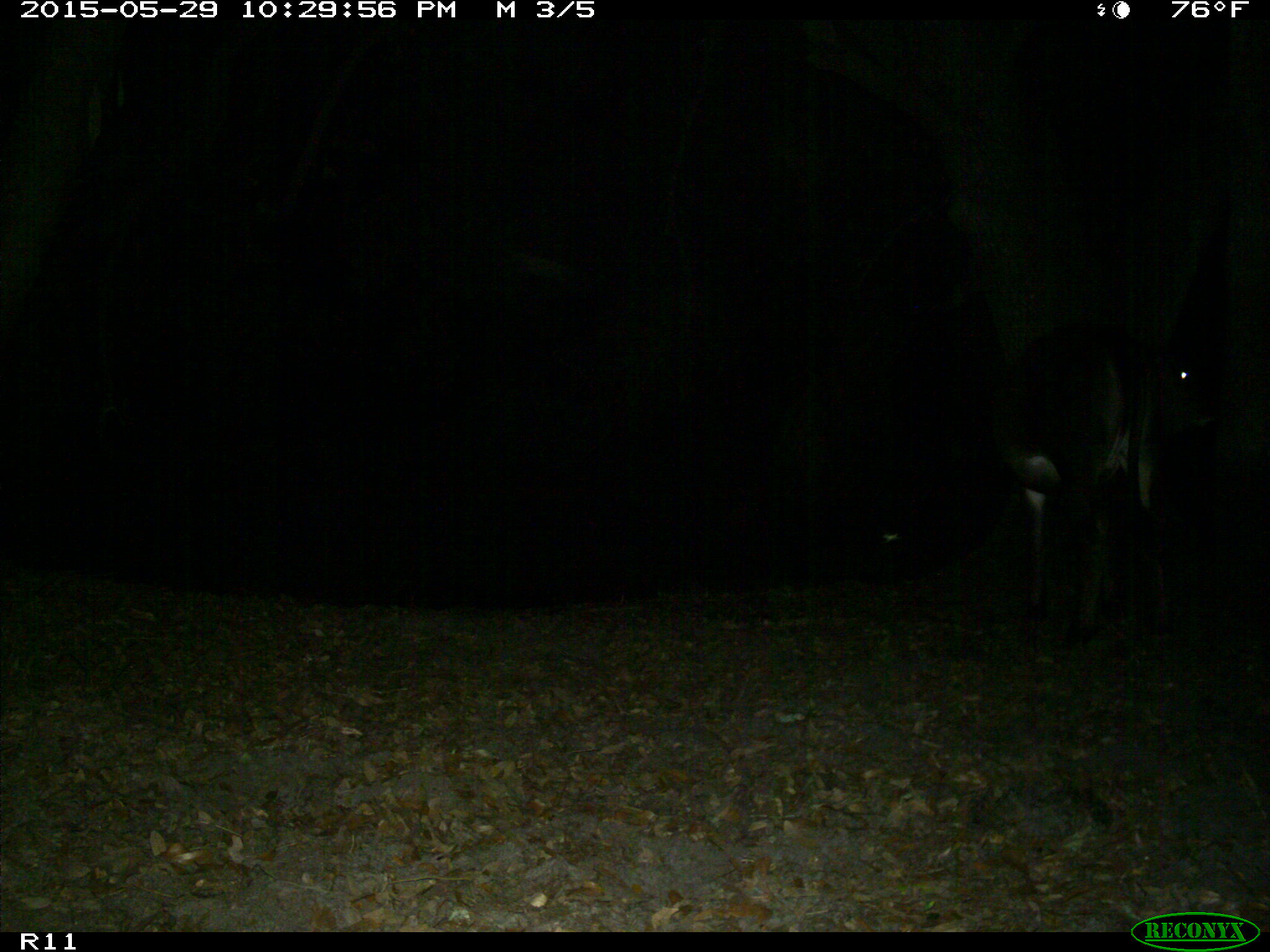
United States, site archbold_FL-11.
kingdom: Animalia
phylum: Chordata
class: Mammalia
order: Artiodactyla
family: Bovidae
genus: Bos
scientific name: Bos taurus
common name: domestic cow